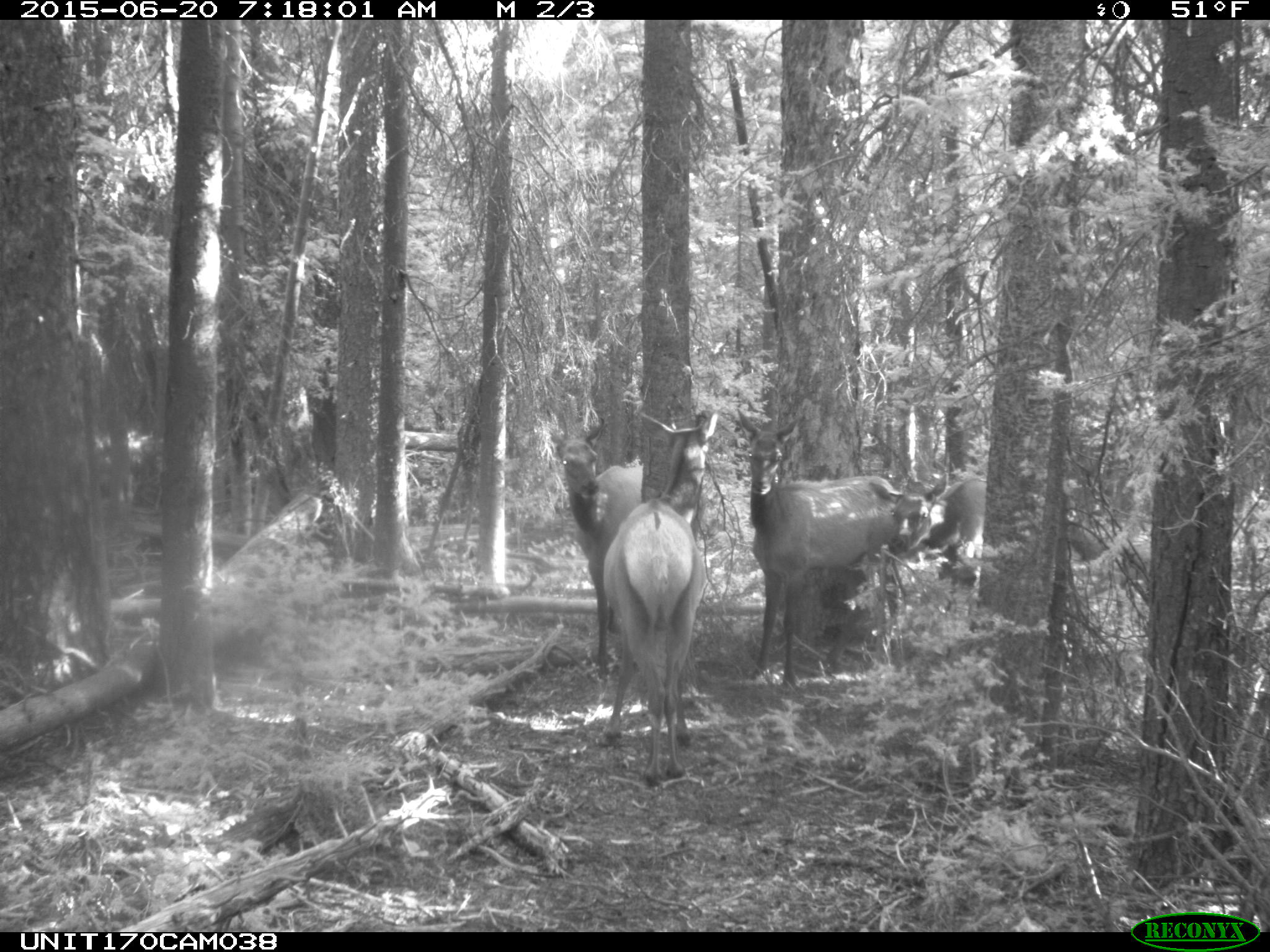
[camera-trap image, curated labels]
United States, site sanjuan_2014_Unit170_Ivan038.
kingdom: Animalia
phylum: Chordata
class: Mammalia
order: Artiodactyla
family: Cervidae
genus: Cervus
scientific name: Cervus elaphus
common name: red deer